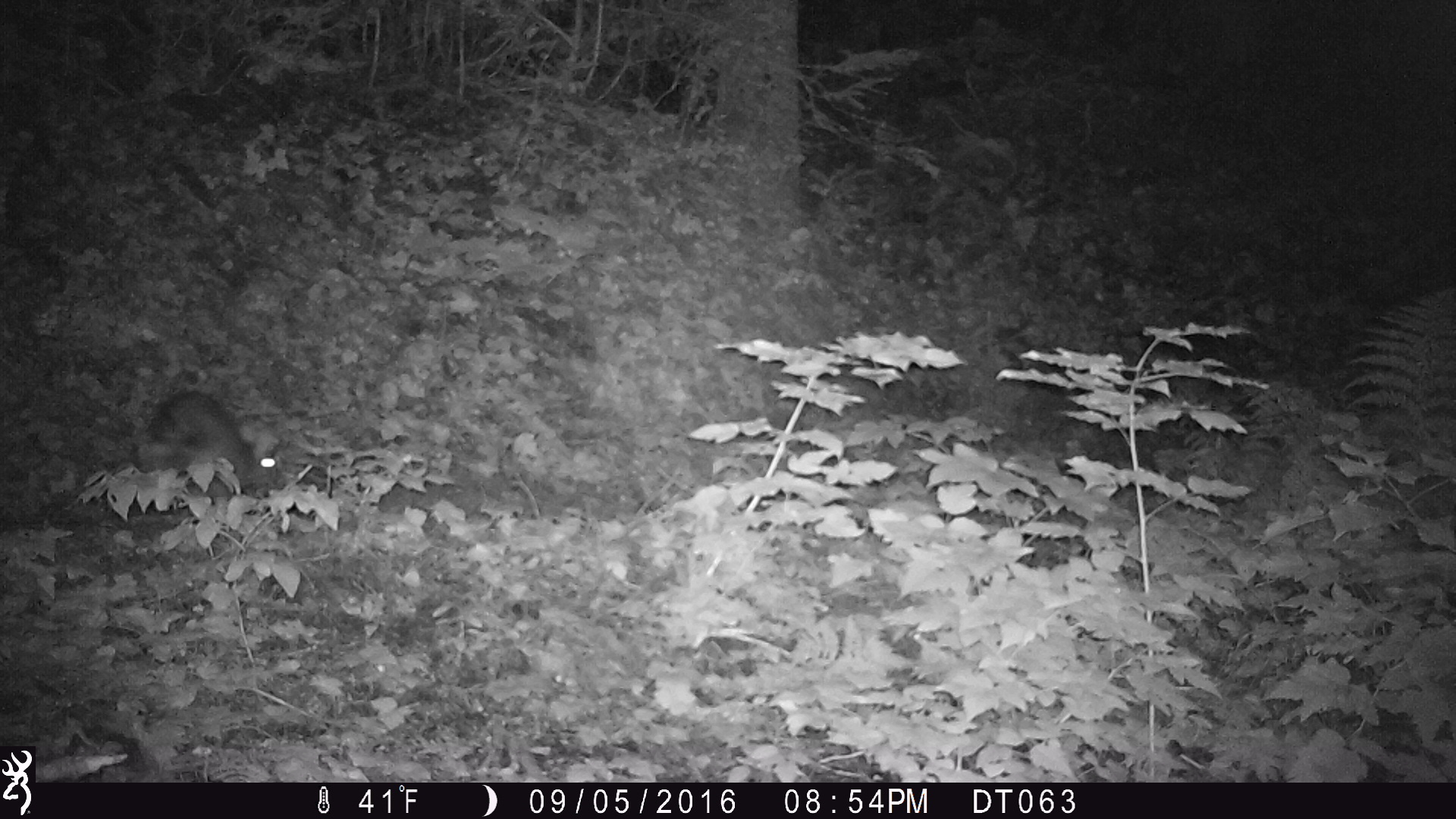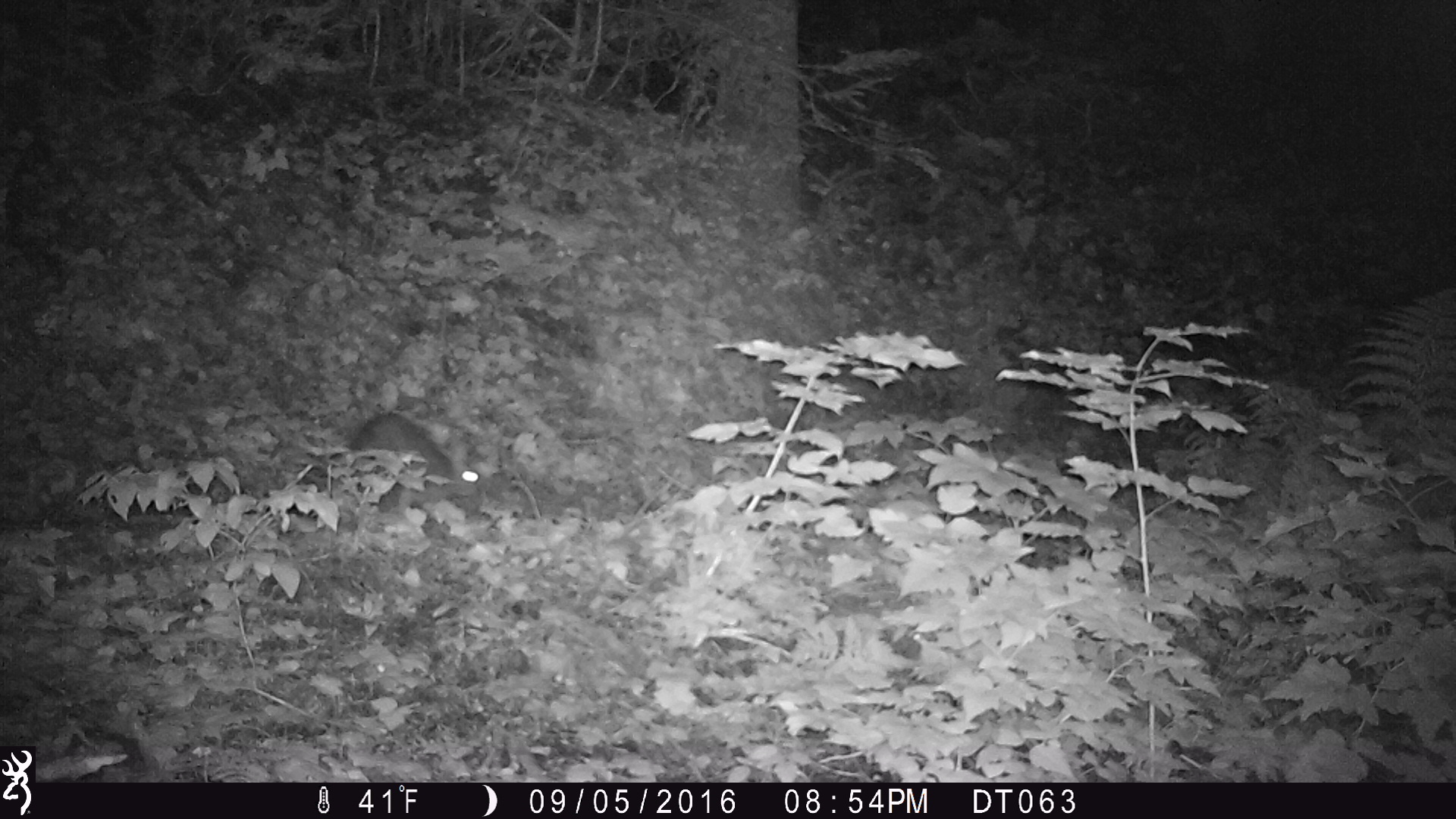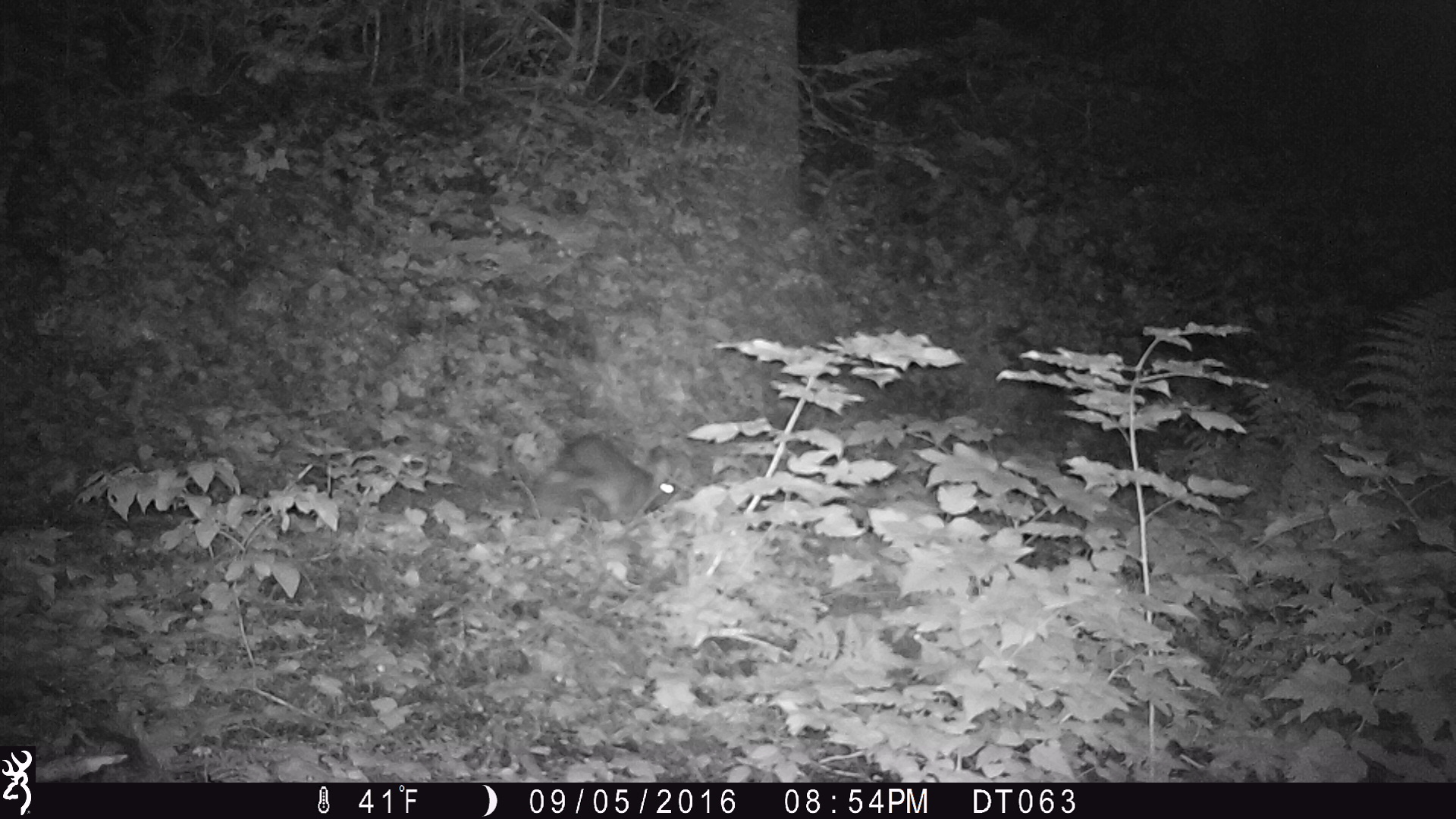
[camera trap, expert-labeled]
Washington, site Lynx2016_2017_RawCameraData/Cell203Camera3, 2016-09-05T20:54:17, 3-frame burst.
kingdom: Animalia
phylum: Chordata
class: Mammalia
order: Lagomorpha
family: Leporidae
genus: Lepus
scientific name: Lepus americanus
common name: snowshoe hare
Lepus americanus (snowshoe hare). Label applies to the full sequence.